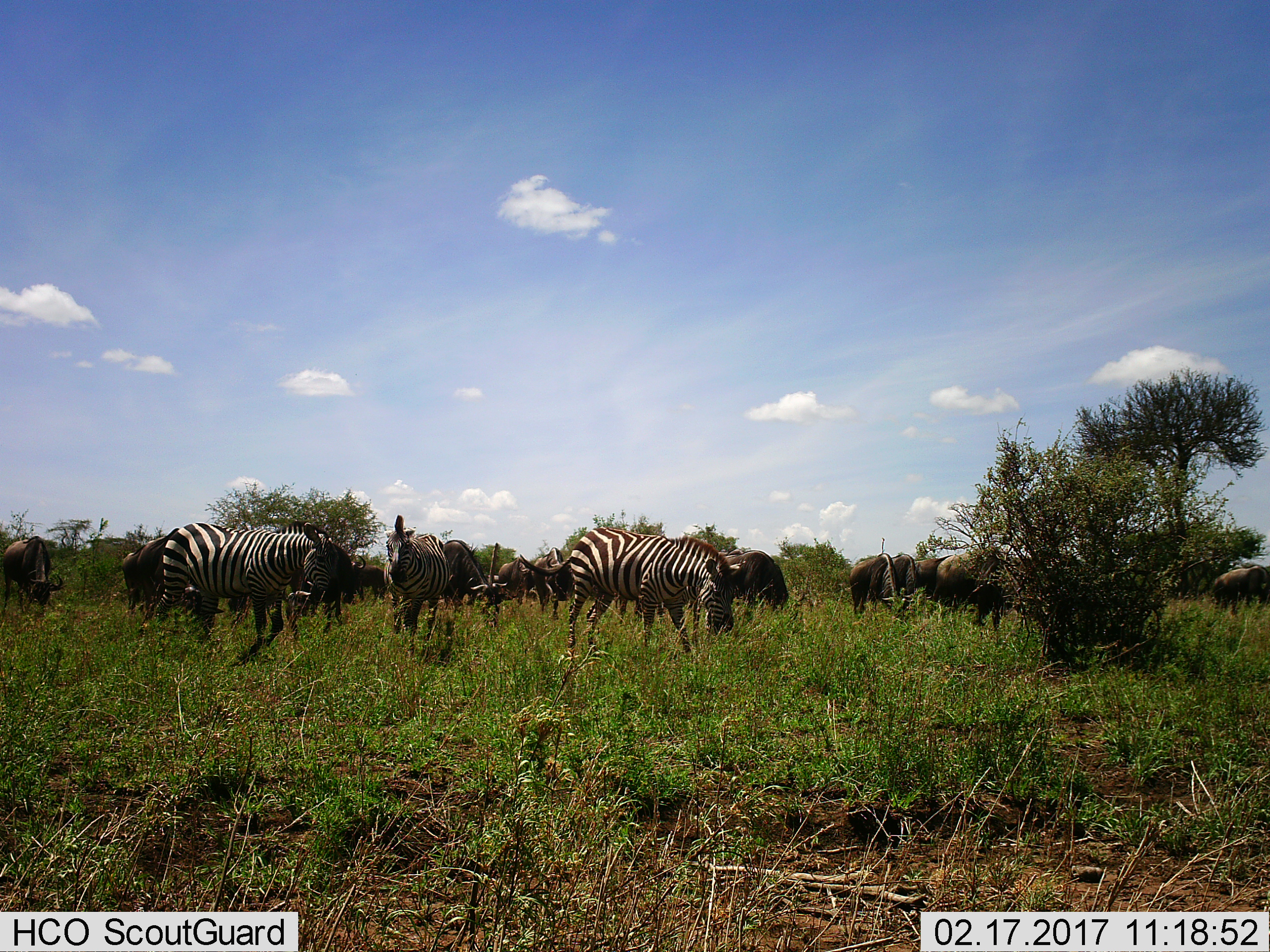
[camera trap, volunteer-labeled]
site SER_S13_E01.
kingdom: Animalia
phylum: Chordata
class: Mammalia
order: Artiodactyla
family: Bovidae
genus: Connochaetes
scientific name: Connochaetes taurinus taurinus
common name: blue wildebeest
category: wildebeestblue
Wildebeestblue (blue wildebeest) (Connochaetes taurinus taurinus), count 11-50. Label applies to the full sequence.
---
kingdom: Animalia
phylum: Chordata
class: Mammalia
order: Perissodactyla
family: Equidae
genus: Equus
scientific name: Equus quagga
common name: plains zebra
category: zebraplains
Zebraplains (plains zebra) (Equus quagga), count 3. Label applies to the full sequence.